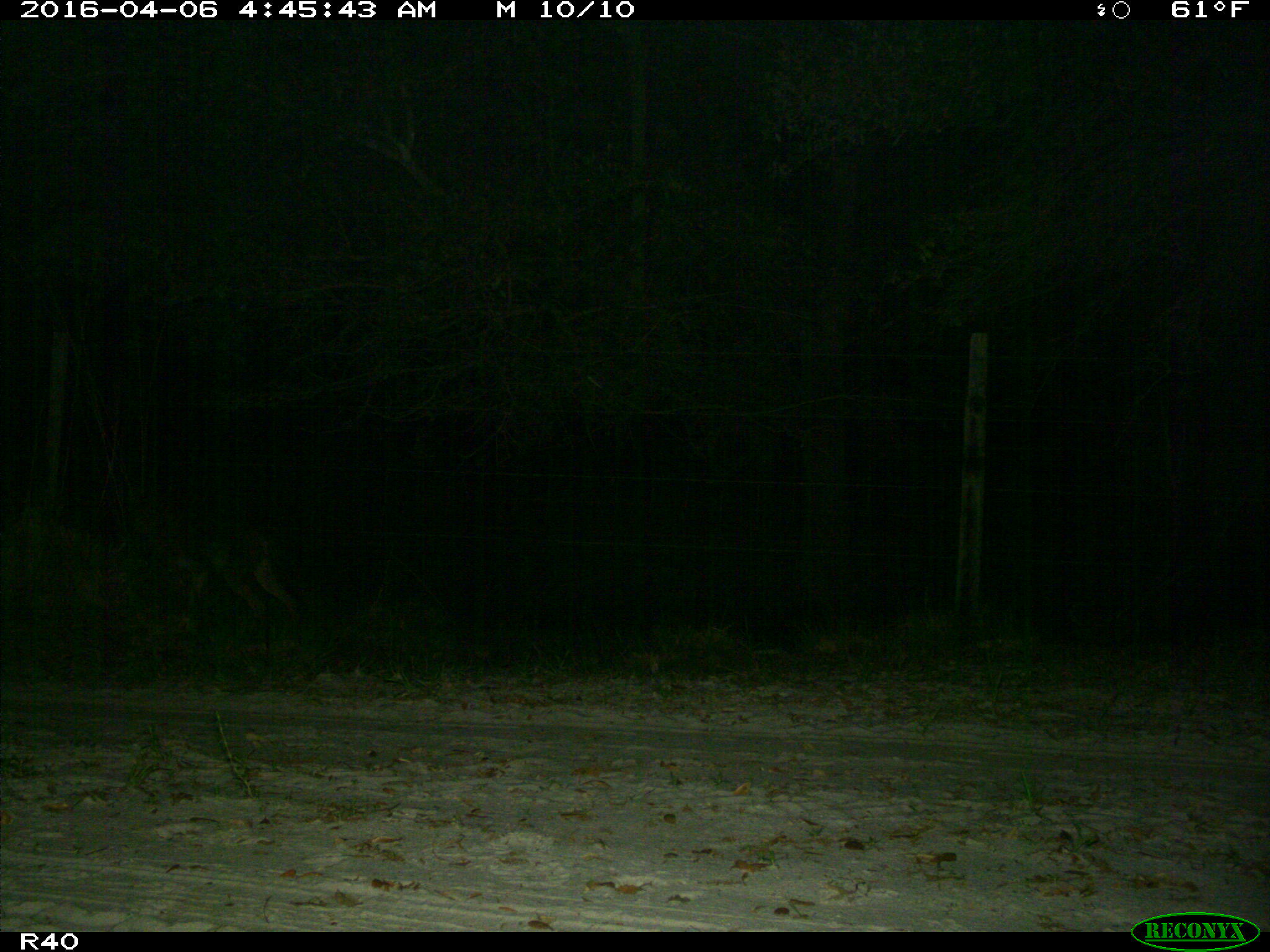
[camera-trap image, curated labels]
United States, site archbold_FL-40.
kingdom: Animalia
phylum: Chordata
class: Mammalia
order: Carnivora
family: Canidae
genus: Canis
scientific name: Canis latrans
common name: coyote